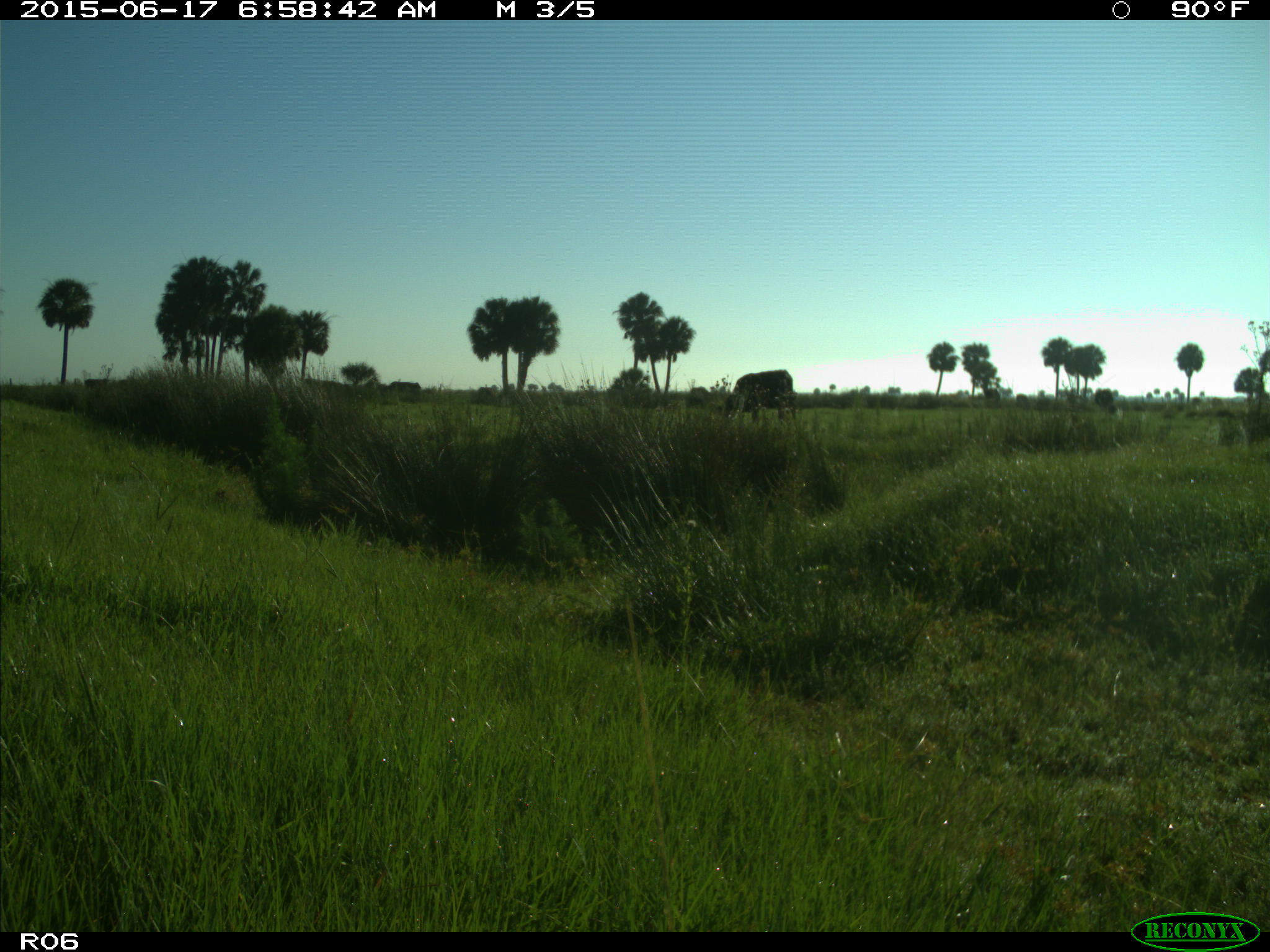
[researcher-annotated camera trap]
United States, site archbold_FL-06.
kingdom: Animalia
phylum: Chordata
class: Mammalia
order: Artiodactyla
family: Bovidae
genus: Bos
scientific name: Bos taurus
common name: domestic cow